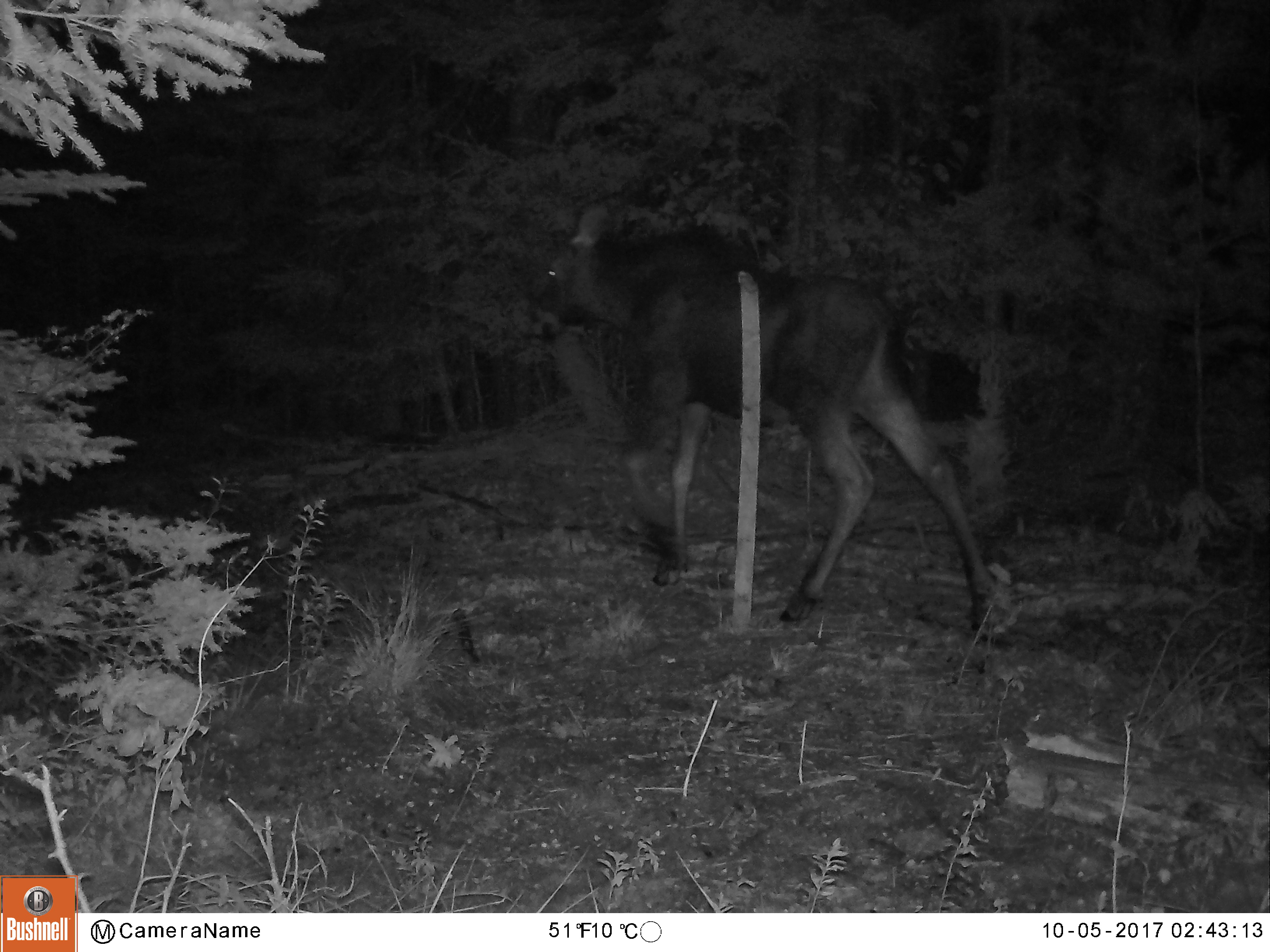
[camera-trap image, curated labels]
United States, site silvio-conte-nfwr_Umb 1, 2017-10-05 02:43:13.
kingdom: Animalia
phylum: Chordata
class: Mammalia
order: Artiodactyla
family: Cervidae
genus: Alces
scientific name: Alces alces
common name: moose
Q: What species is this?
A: Moose (Alces alces).